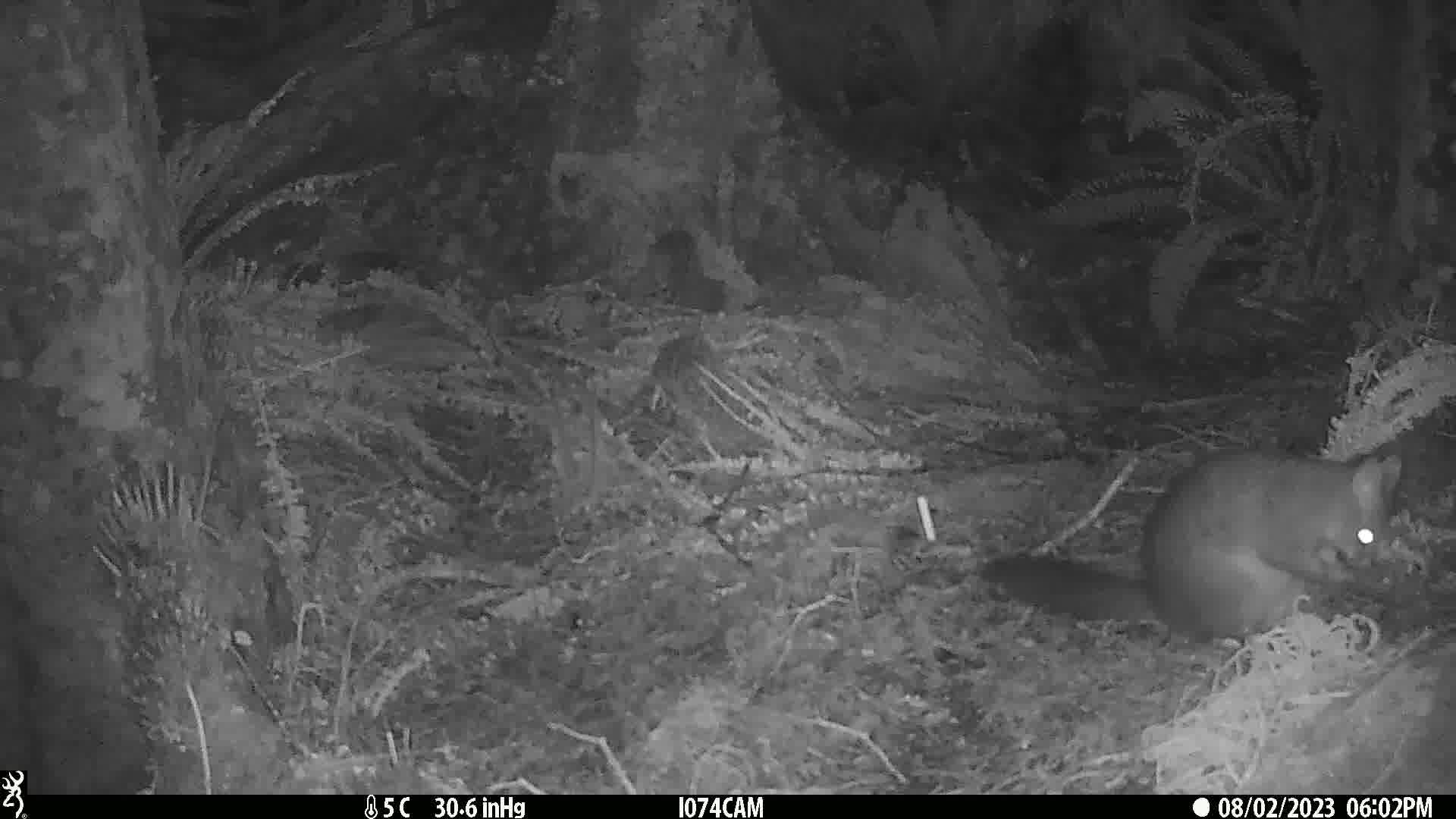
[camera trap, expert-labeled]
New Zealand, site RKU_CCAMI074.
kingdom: Animalia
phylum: Chordata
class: Mammalia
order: Diprotodontia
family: Phalangeridae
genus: Trichosurus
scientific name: Trichosurus vulpecula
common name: common brushtail possum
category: possum